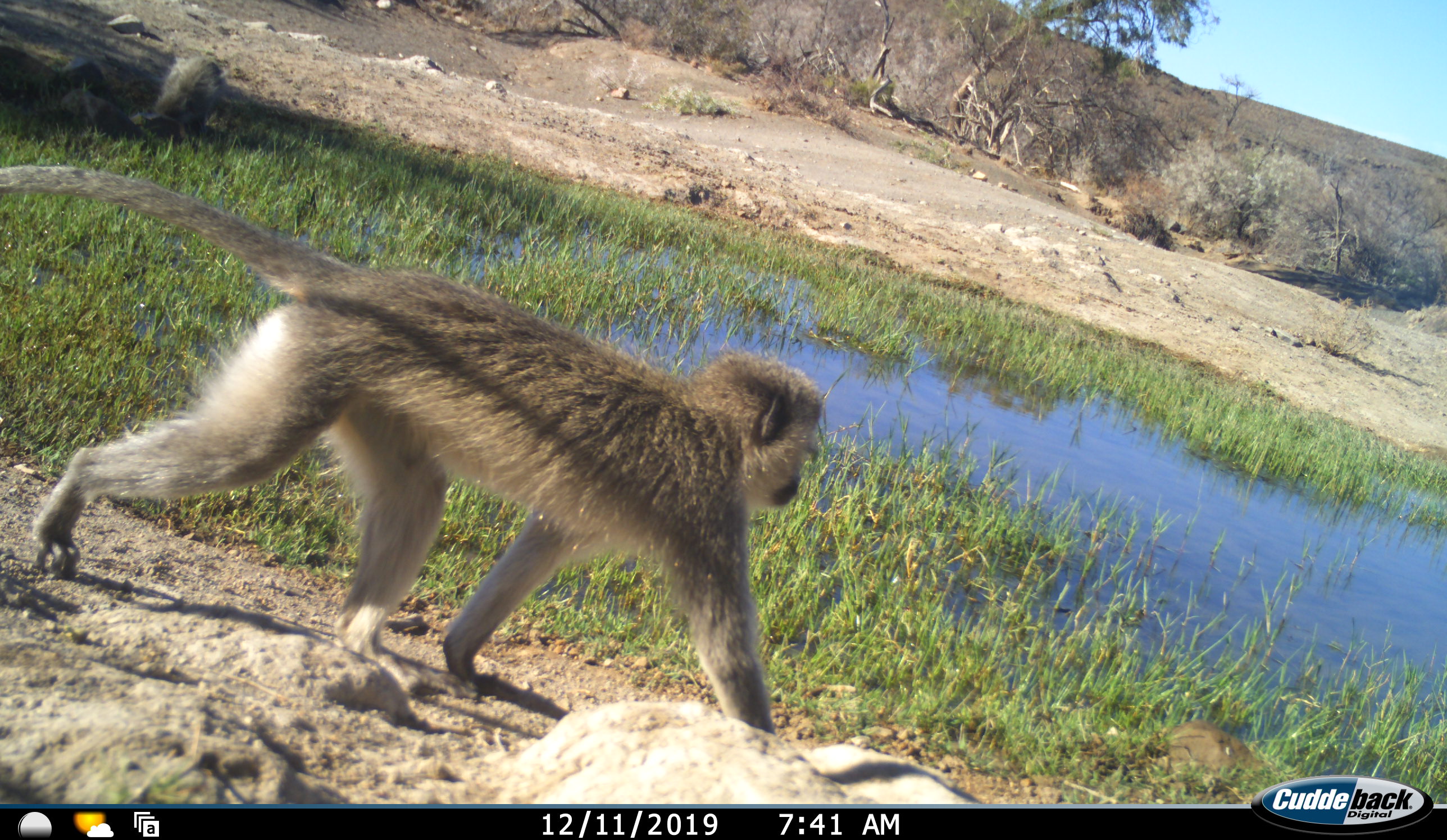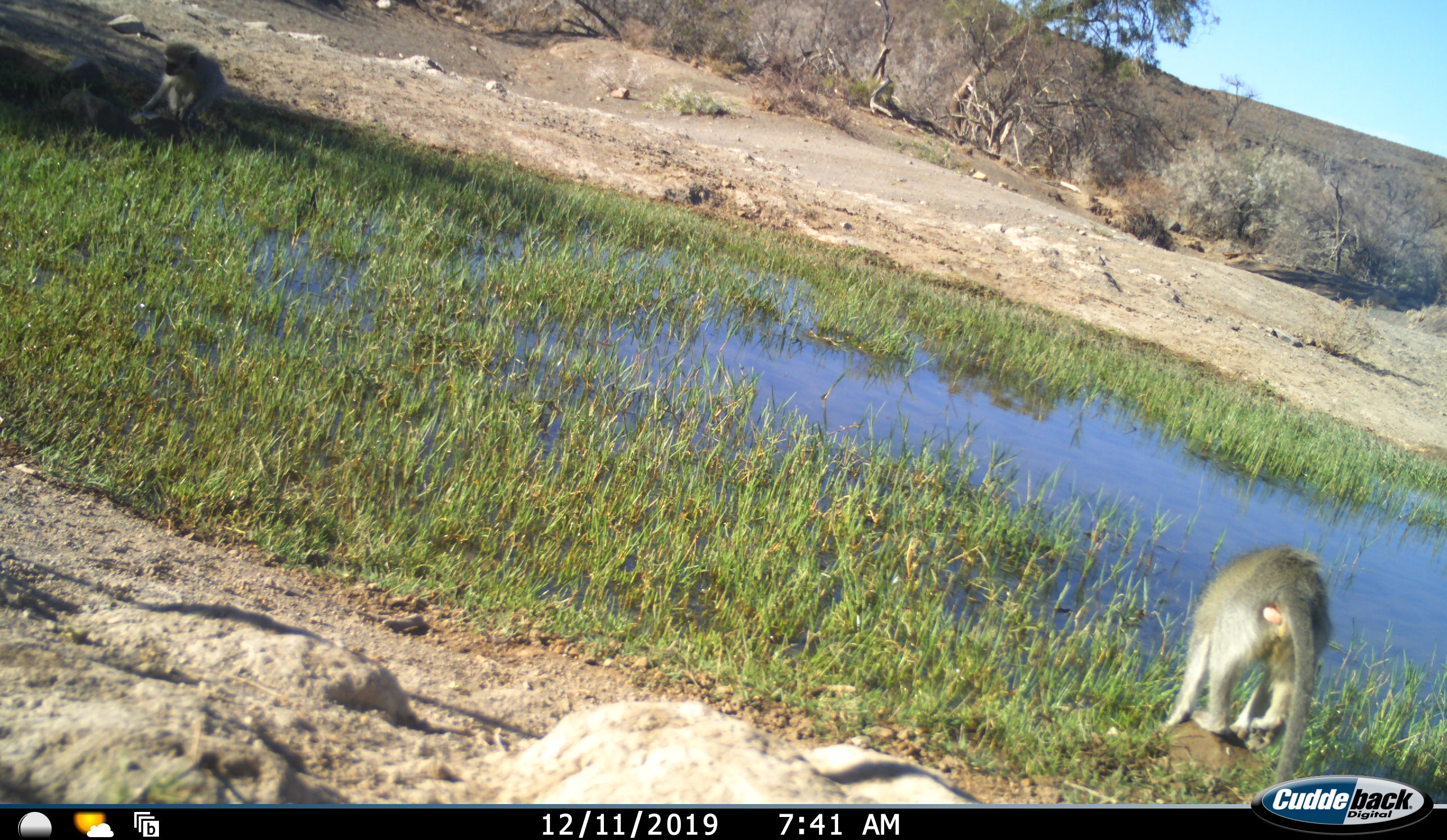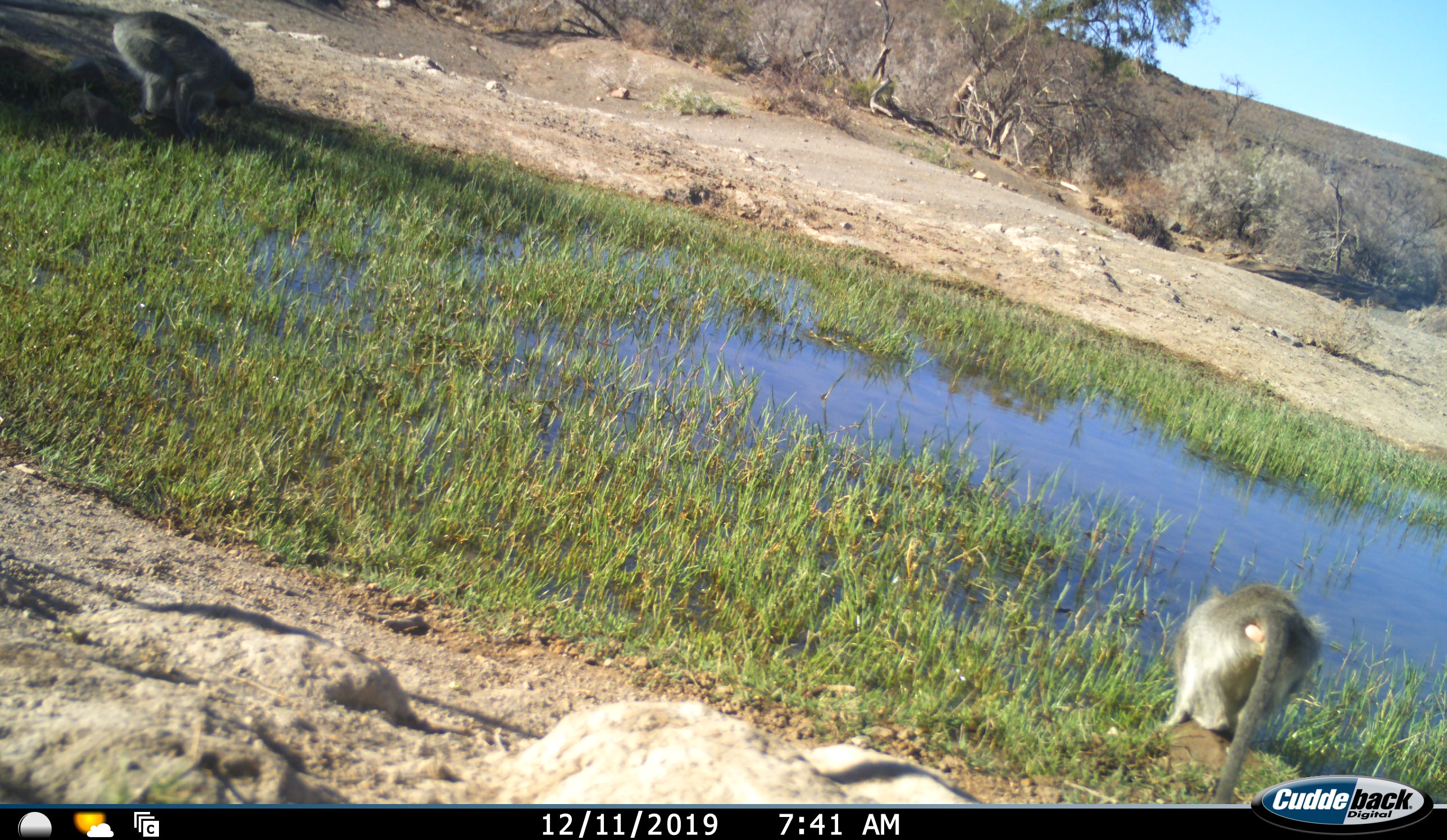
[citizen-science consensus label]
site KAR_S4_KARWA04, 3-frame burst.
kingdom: Animalia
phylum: Chordata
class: Mammalia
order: Primates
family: Cercopithecidae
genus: Chlorocebus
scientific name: Chlorocebus pygerythrus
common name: vervet monkey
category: monkeyvervet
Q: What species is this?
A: Monkeyvervet (vervet monkey) (Chlorocebus pygerythrus).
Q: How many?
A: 2.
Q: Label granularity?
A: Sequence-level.